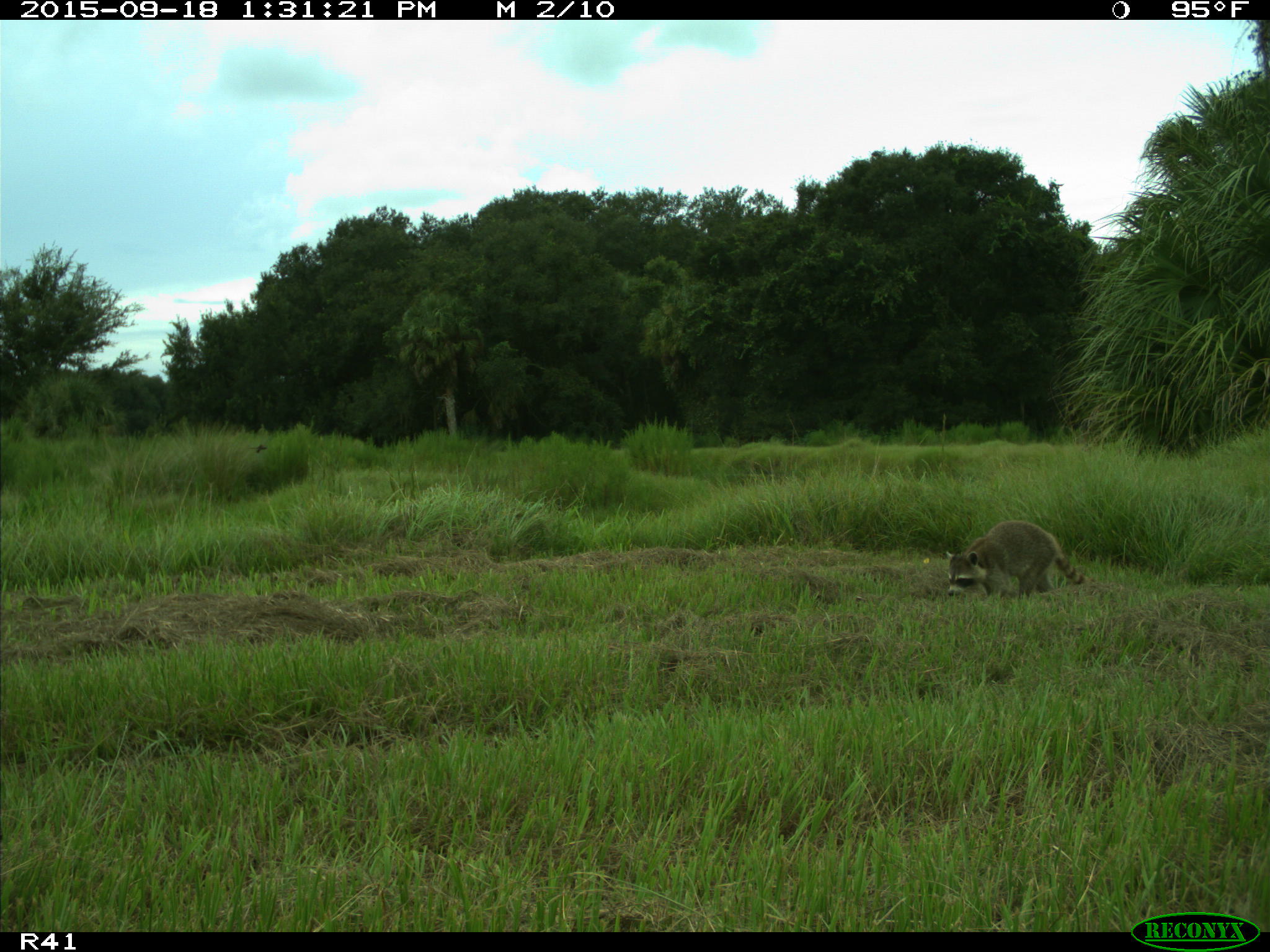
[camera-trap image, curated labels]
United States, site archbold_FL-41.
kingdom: Animalia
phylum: Chordata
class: Mammalia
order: Carnivora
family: Procyonidae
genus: Procyon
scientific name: Procyon lotor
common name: common raccoon